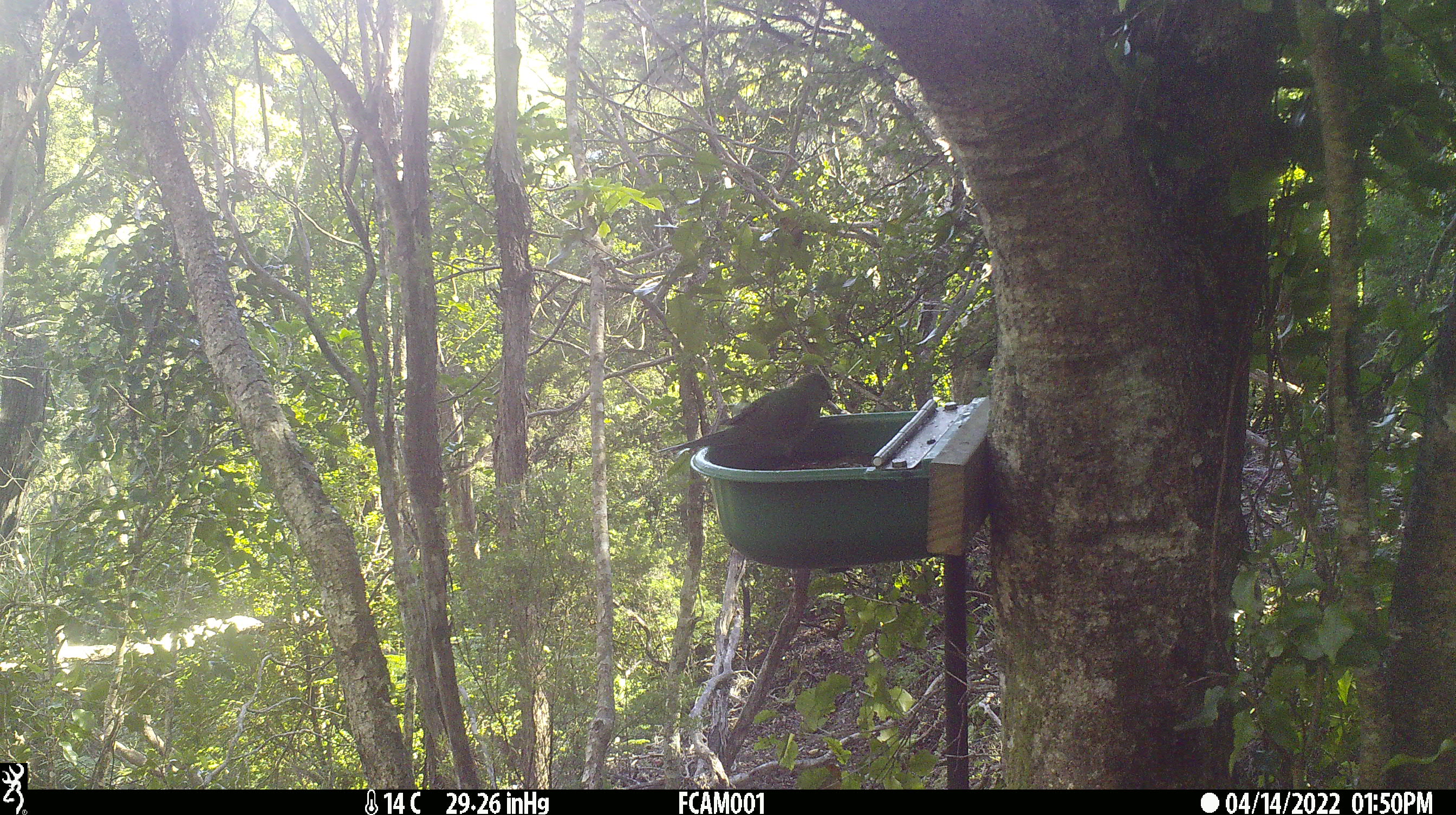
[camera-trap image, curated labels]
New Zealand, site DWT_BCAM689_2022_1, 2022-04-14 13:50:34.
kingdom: Animalia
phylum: Chordata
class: Aves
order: Psittaciformes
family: Psittaculidae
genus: Cyanoramphus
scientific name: Cyanoramphus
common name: parakeet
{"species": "parakeet (Cyanoramphus)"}